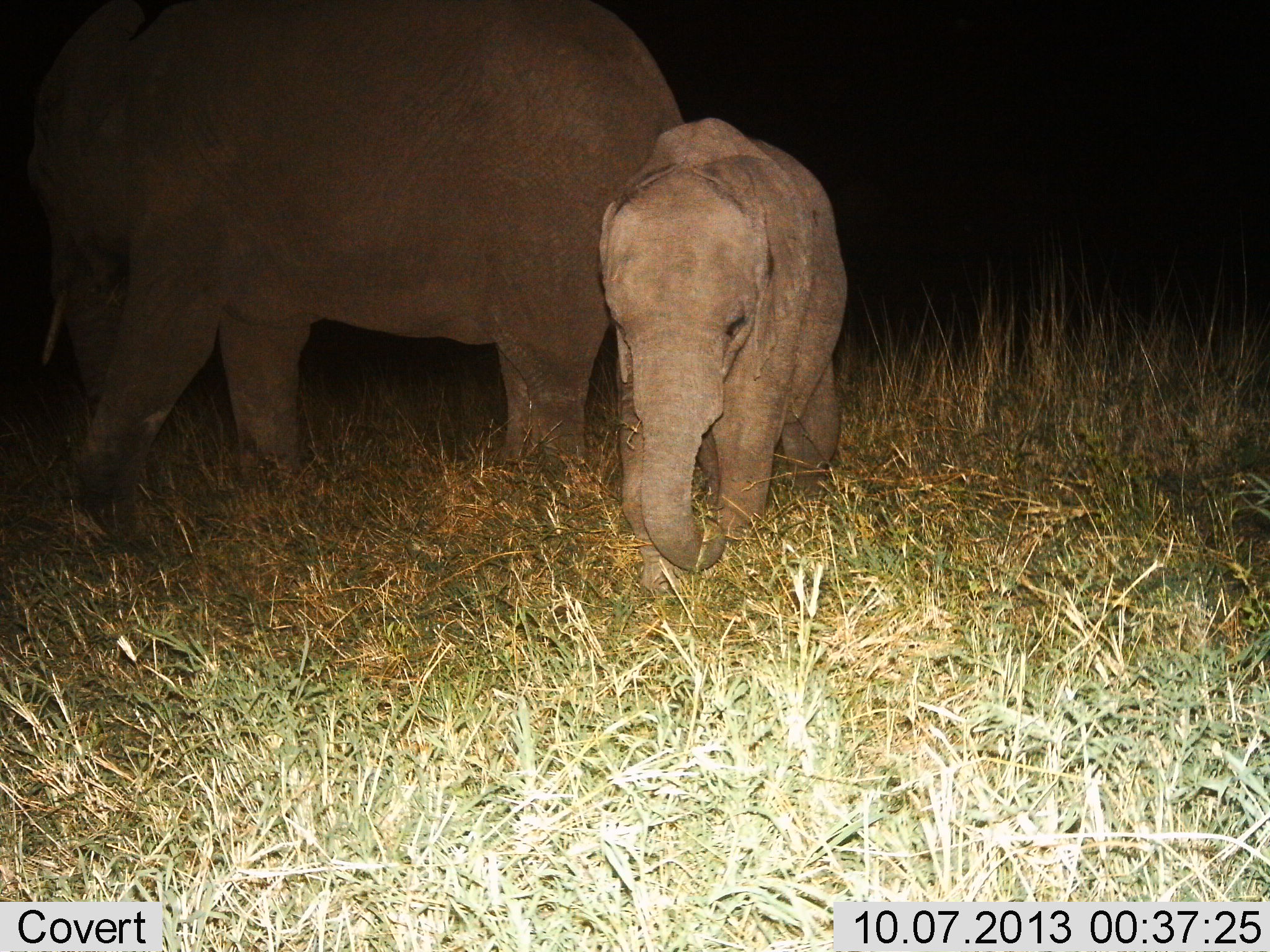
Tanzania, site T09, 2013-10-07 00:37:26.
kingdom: Animalia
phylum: Chordata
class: Mammalia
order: Proboscidea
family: Elephantidae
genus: Loxodonta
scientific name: Loxodonta africana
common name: african bush elephant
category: elephant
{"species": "elephant (african bush elephant) (Loxodonta africana)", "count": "2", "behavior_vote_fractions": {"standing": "70%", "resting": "10%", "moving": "30%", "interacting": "0%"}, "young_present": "100%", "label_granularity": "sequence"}